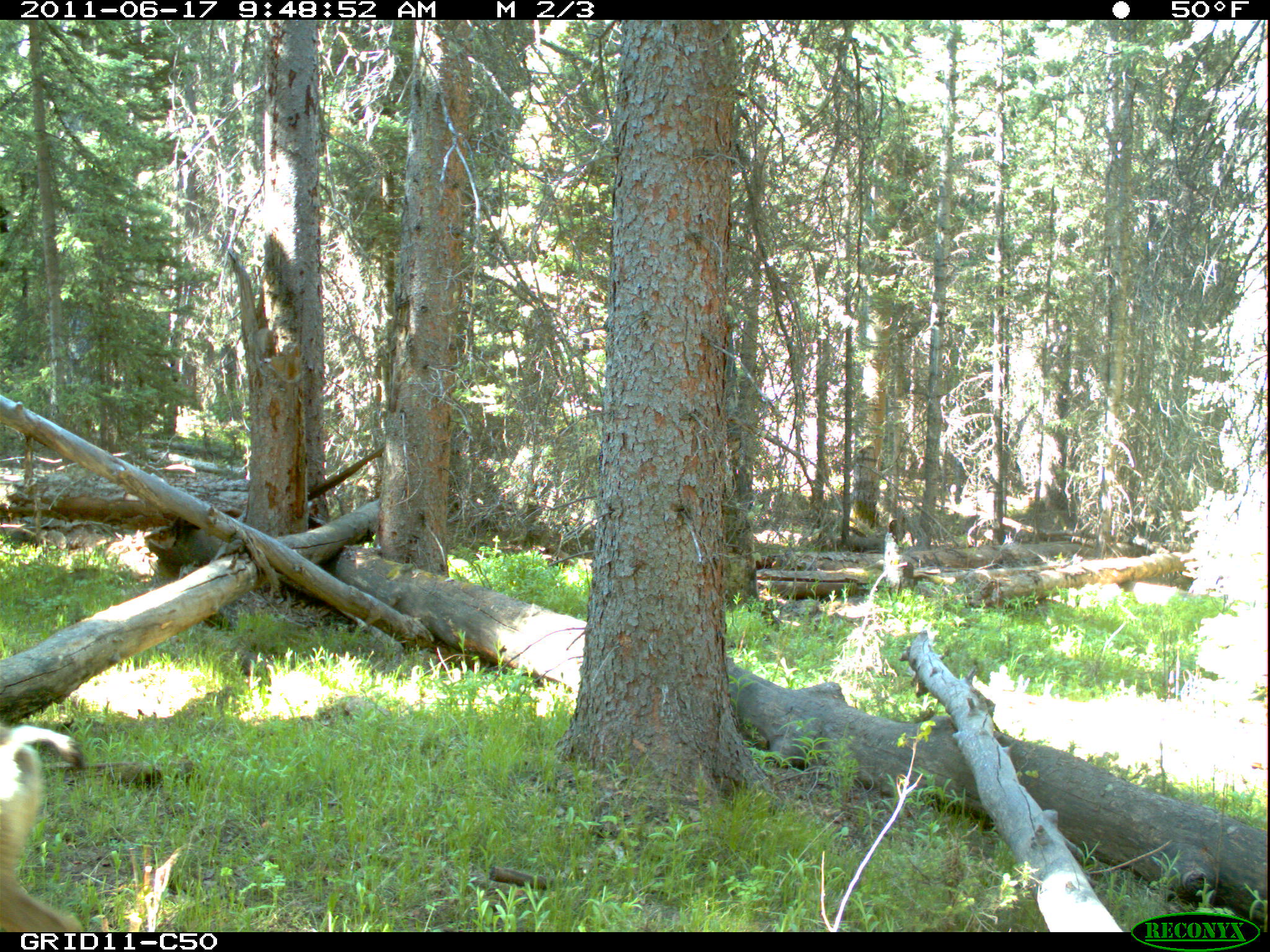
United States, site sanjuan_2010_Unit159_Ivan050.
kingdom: Animalia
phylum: Chordata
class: Mammalia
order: Artiodactyla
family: Cervidae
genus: Odocoileus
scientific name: Odocoileus hemionus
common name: mule deer